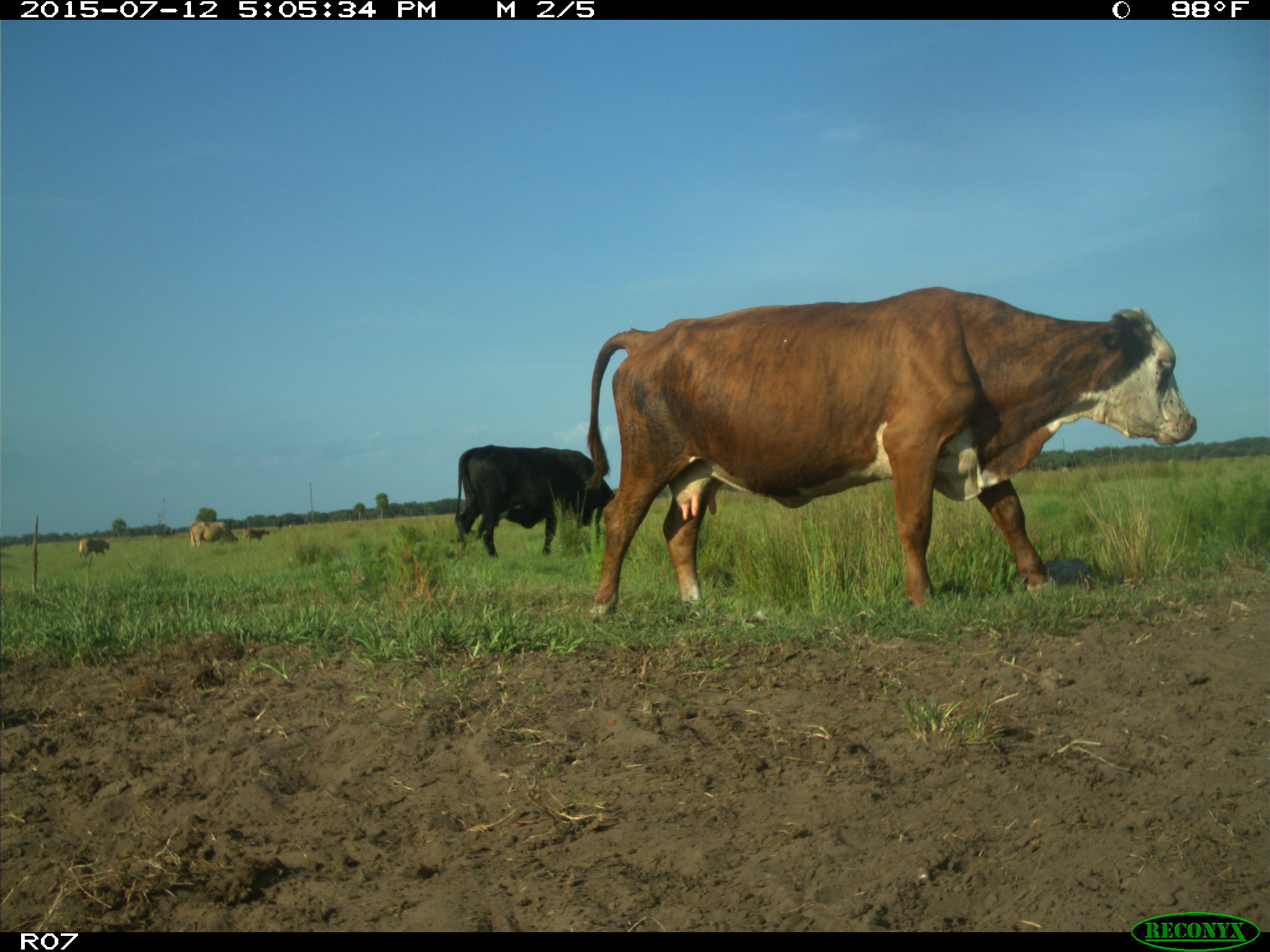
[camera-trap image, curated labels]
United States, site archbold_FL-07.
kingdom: Animalia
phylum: Chordata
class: Mammalia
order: Artiodactyla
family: Bovidae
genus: Bos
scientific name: Bos taurus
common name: domestic cow